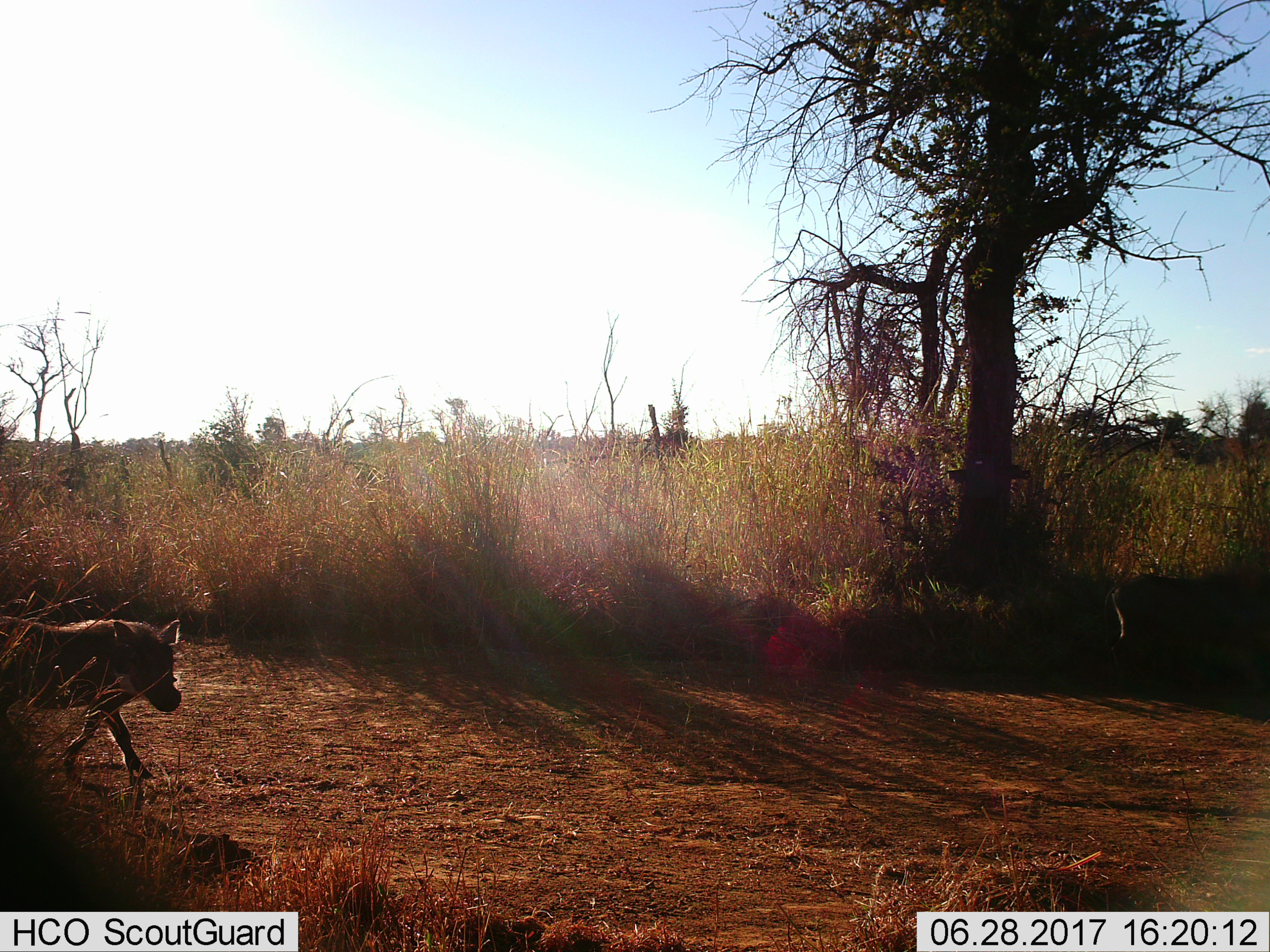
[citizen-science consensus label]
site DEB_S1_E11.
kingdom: Animalia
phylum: Chordata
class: Mammalia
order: Artiodactyla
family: Suidae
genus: Phacochoerus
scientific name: Phacochoerus africanus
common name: warthog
Warthog (Phacochoerus africanus), count 1. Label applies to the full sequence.